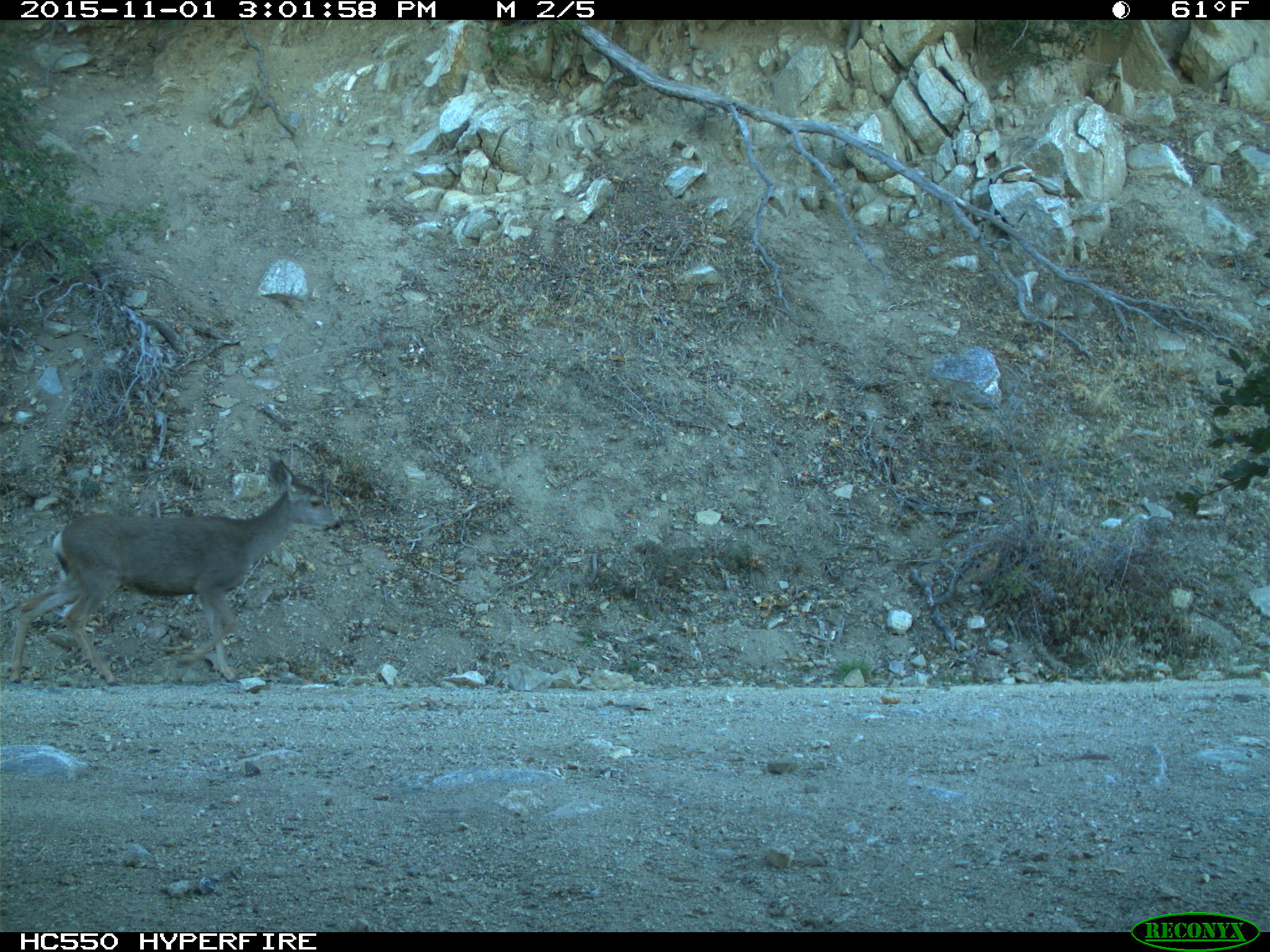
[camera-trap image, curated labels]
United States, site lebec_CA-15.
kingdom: Animalia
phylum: Chordata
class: Mammalia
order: Artiodactyla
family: Cervidae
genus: Odocoileus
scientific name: Odocoileus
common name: deer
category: unidentified deer